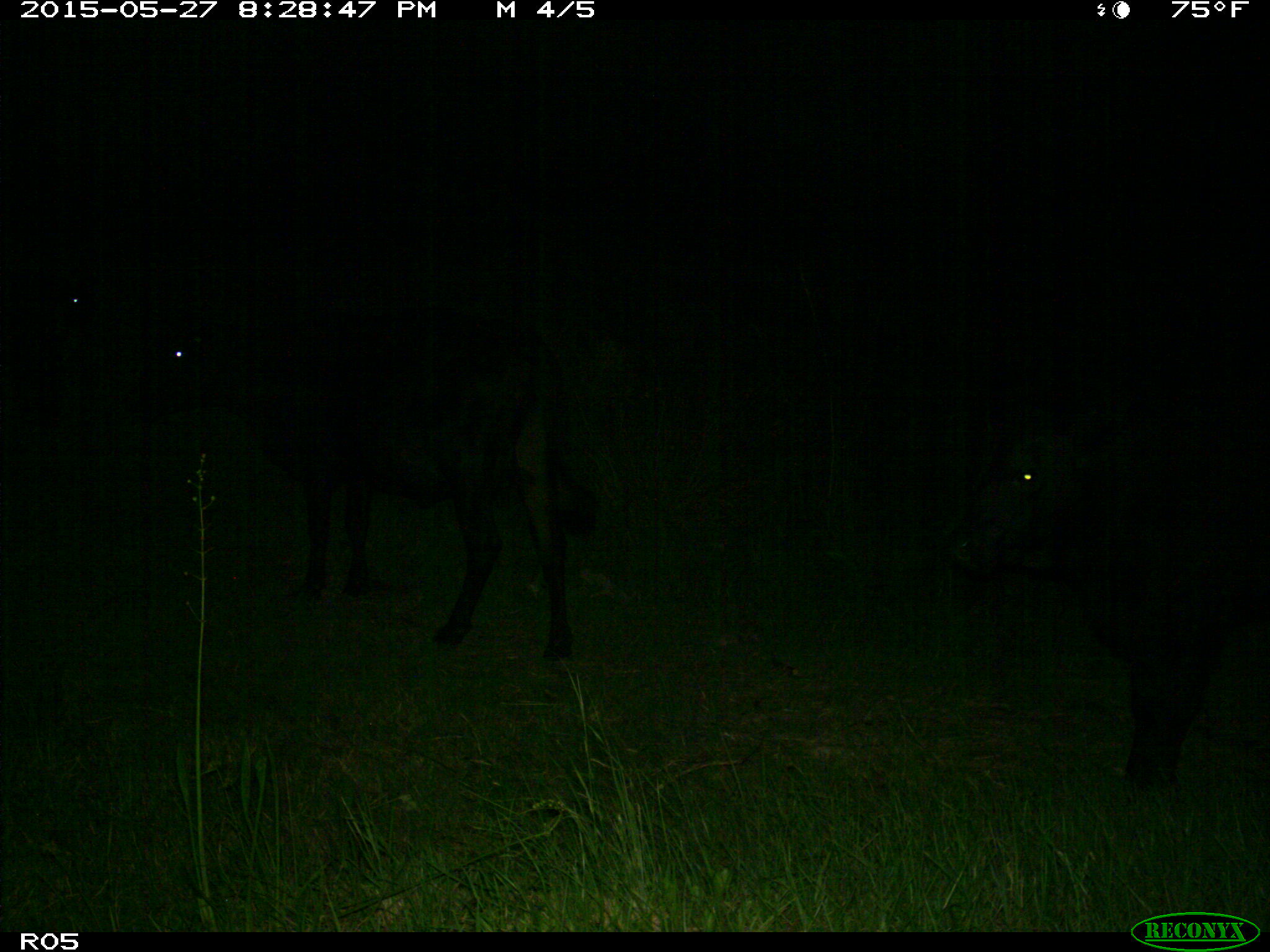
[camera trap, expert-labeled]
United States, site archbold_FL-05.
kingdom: Animalia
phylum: Chordata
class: Mammalia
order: Artiodactyla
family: Bovidae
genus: Bos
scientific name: Bos taurus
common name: domestic cow